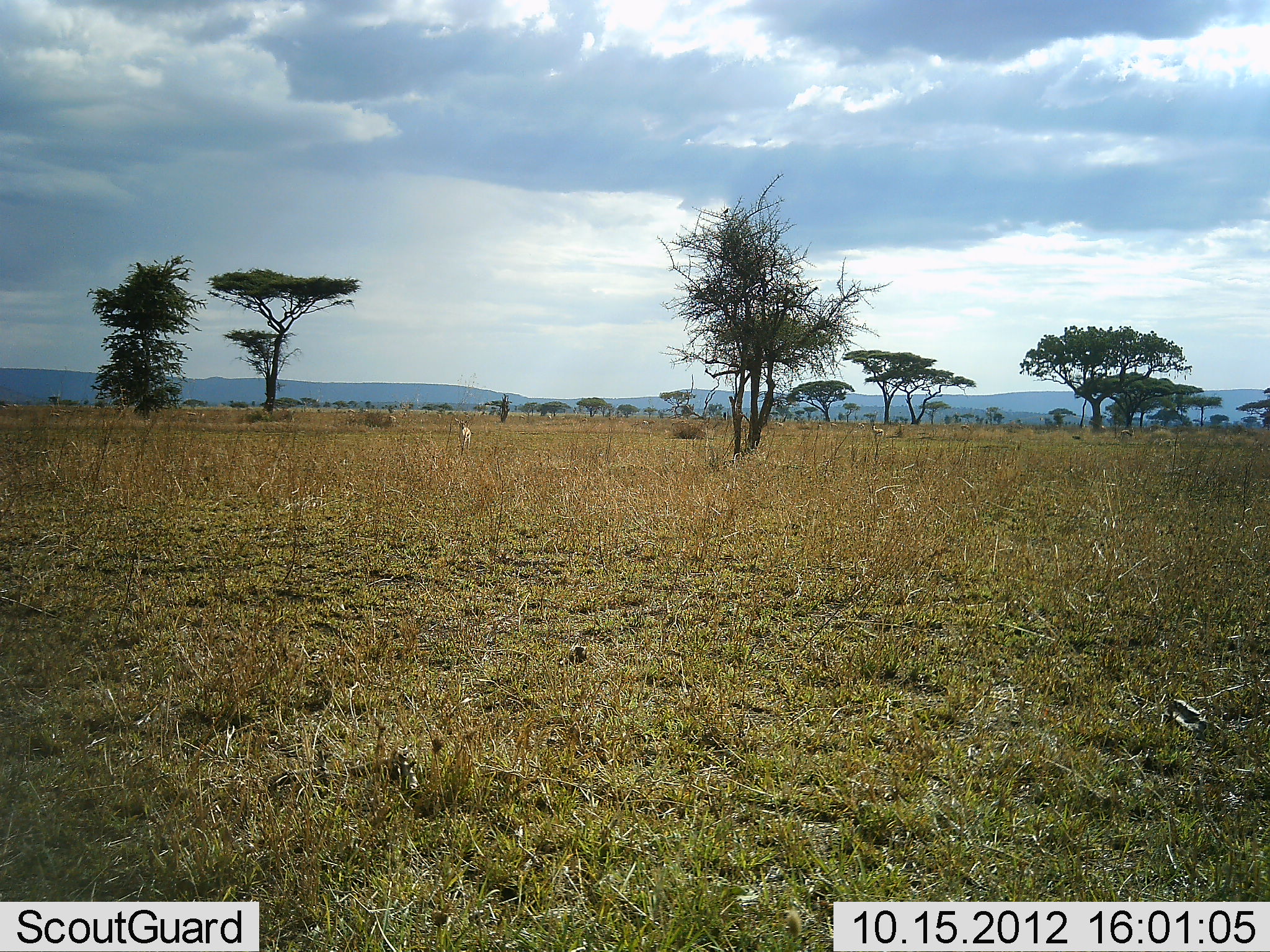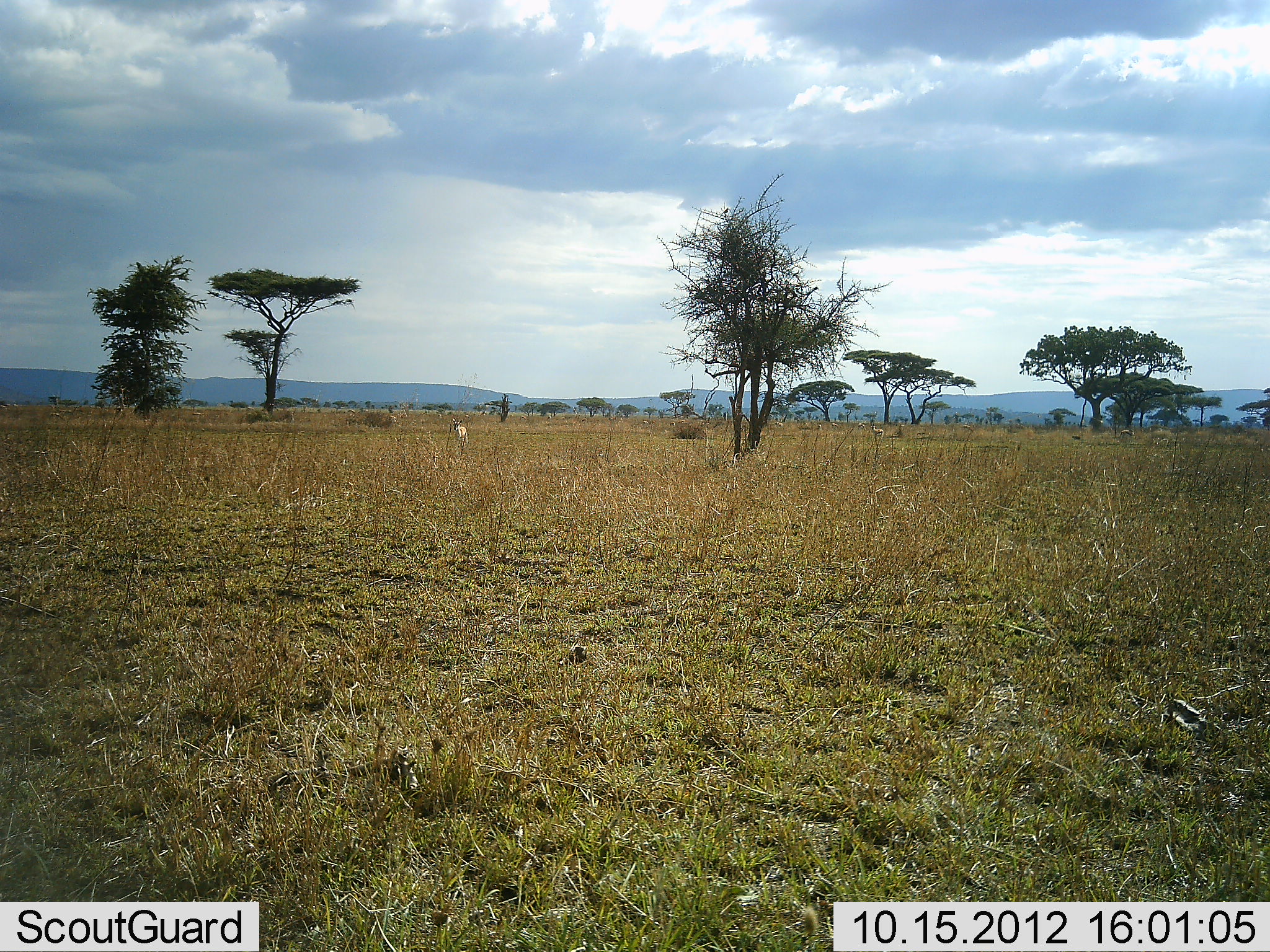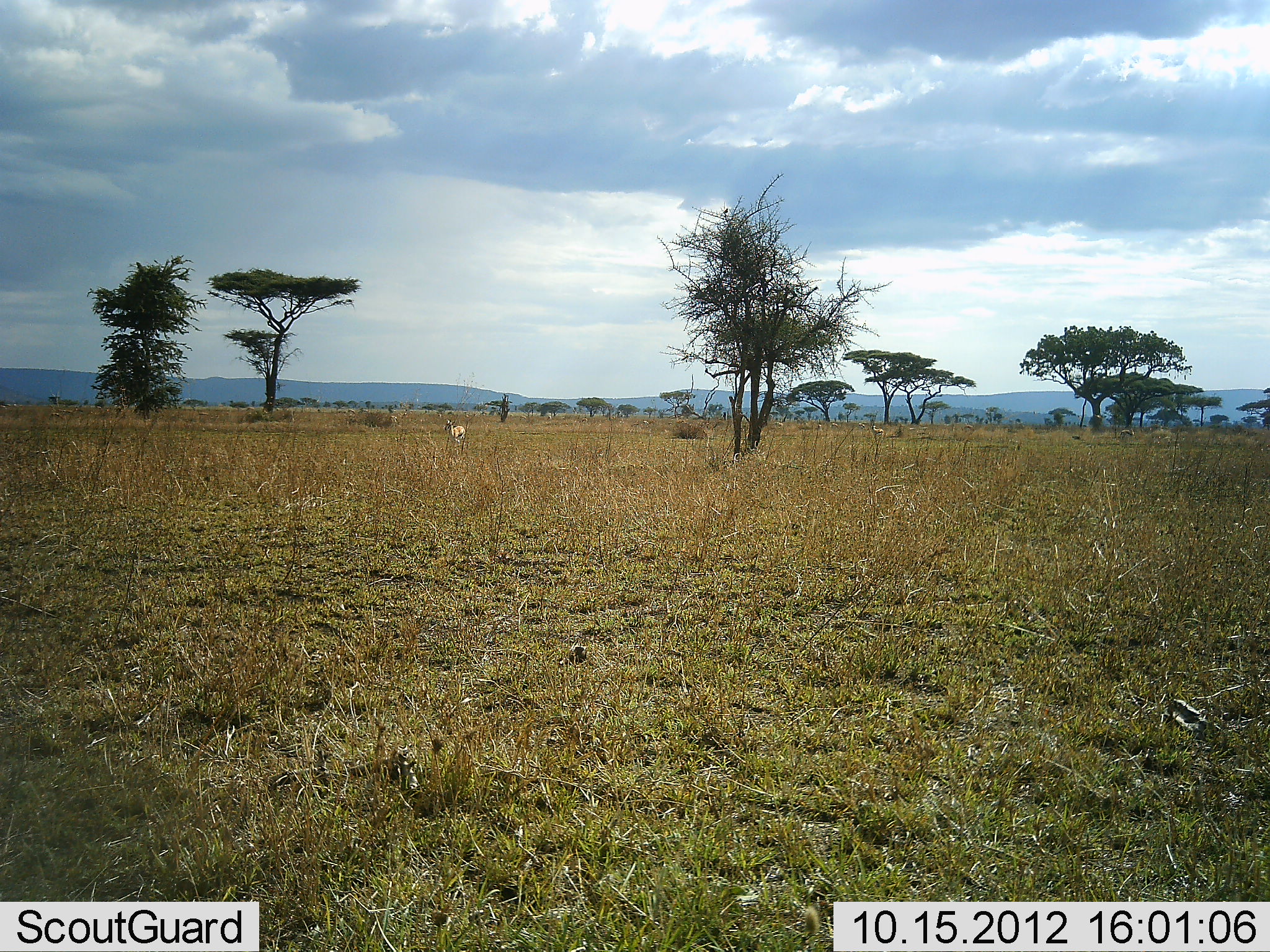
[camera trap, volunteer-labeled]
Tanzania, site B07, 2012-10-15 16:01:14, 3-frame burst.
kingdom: Animalia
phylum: Chordata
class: Mammalia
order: Artiodactyla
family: Bovidae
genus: Eudorcas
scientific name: Eudorcas thomsonii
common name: thomson's gazelle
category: gazellethomsons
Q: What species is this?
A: Gazellethomsons (thomson's gazelle) (Eudorcas thomsonii).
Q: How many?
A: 1.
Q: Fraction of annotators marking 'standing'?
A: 30%.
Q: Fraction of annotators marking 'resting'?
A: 0%.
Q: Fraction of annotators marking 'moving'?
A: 60%.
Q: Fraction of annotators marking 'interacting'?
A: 0%.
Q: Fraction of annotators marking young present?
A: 0%.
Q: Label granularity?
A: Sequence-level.